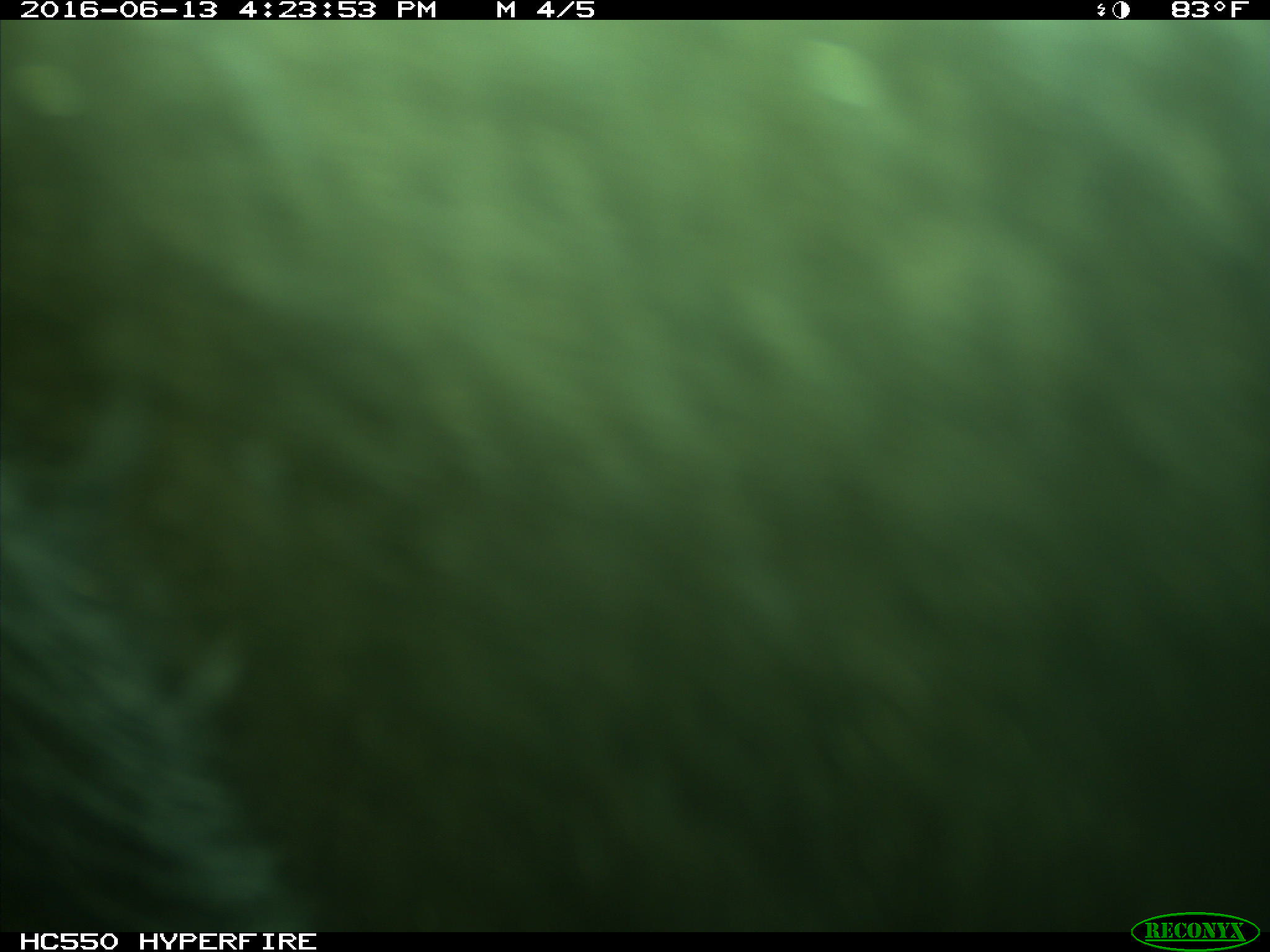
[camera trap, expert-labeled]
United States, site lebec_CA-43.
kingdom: Animalia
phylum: Chordata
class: Mammalia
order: Artiodactyla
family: Bovidae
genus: Bos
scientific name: Bos taurus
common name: domestic cow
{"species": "Bos taurus (domestic cow)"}